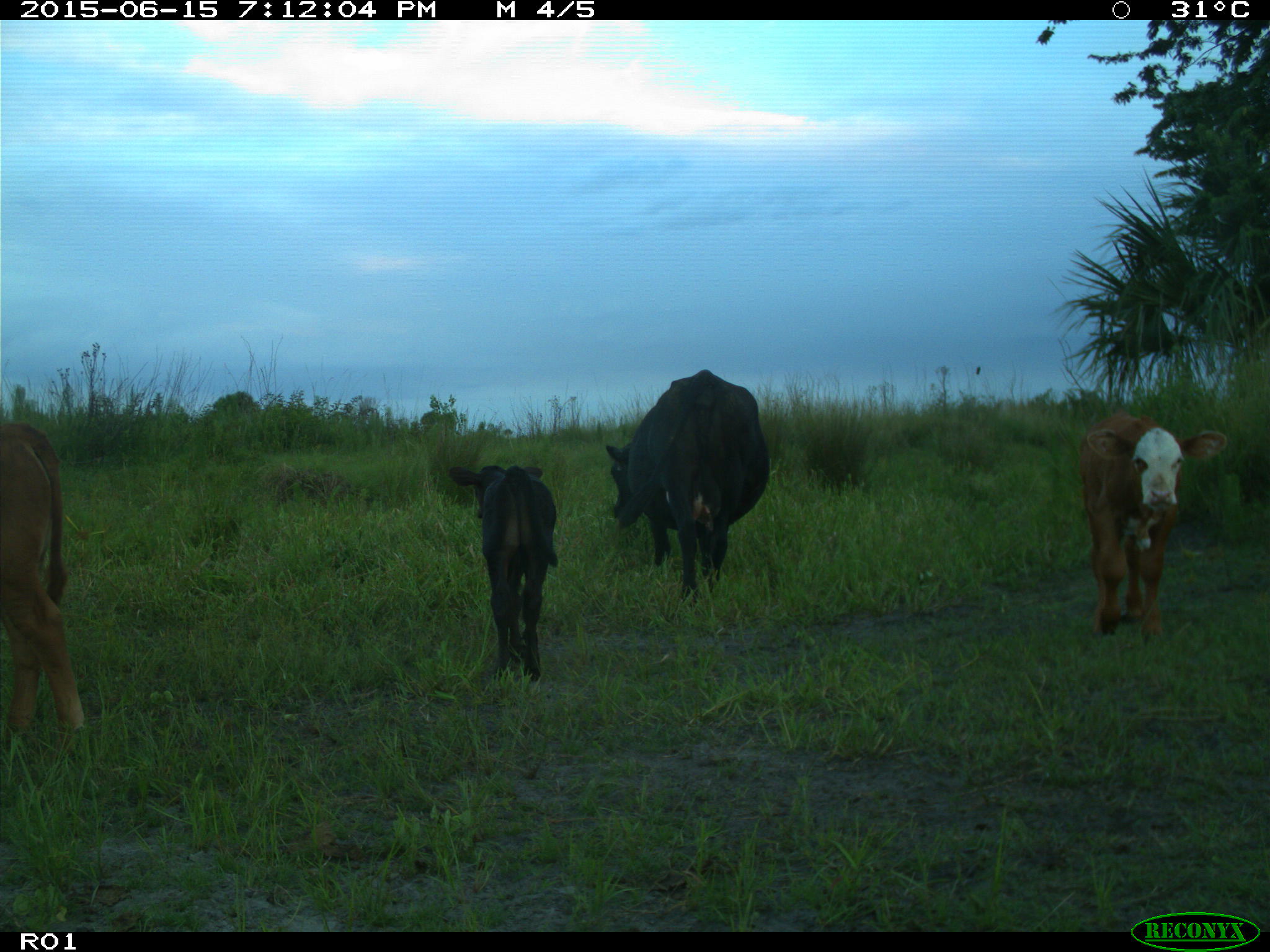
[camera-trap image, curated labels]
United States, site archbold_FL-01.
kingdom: Animalia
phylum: Chordata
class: Mammalia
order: Artiodactyla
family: Bovidae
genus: Bos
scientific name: Bos taurus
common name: domestic cow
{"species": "Bos taurus (domestic cow)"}